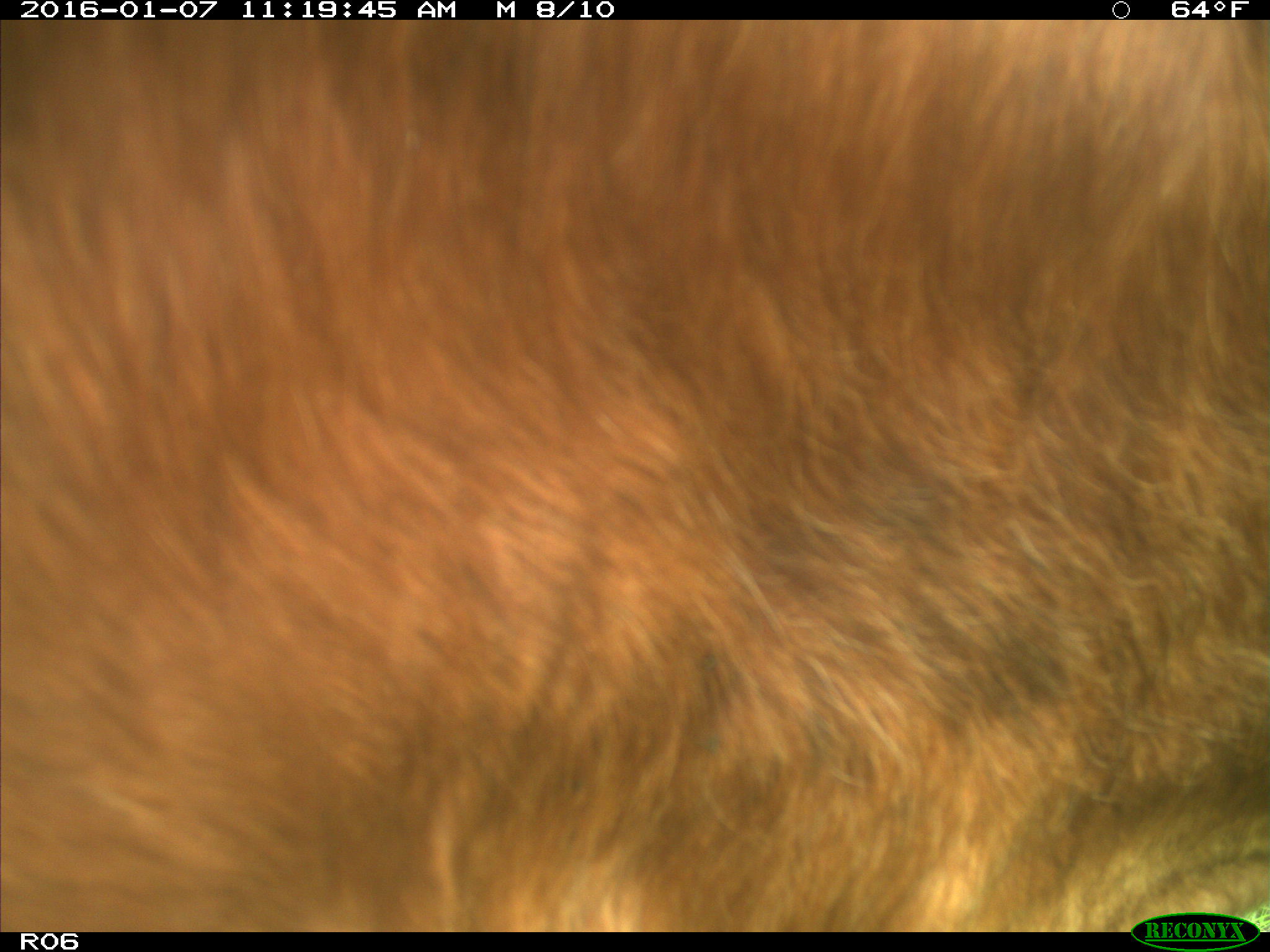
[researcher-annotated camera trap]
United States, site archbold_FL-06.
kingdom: Animalia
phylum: Chordata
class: Mammalia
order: Artiodactyla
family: Bovidae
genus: Bos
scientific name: Bos taurus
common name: domestic cow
Bos taurus (domestic cow).